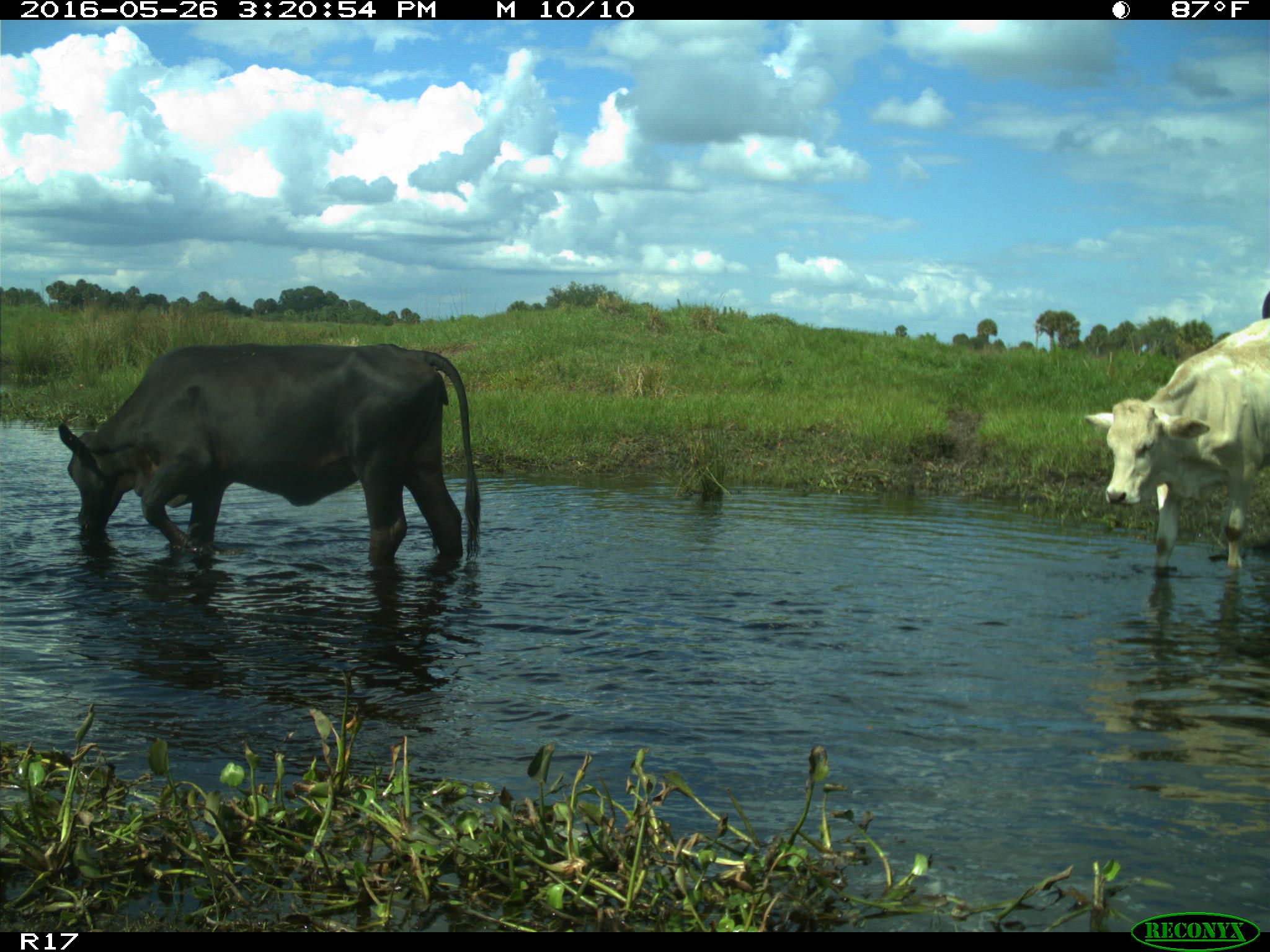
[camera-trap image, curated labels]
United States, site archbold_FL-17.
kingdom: Animalia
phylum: Chordata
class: Mammalia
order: Artiodactyla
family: Bovidae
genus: Bos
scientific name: Bos taurus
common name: domestic cow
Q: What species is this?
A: Bos taurus (domestic cow).